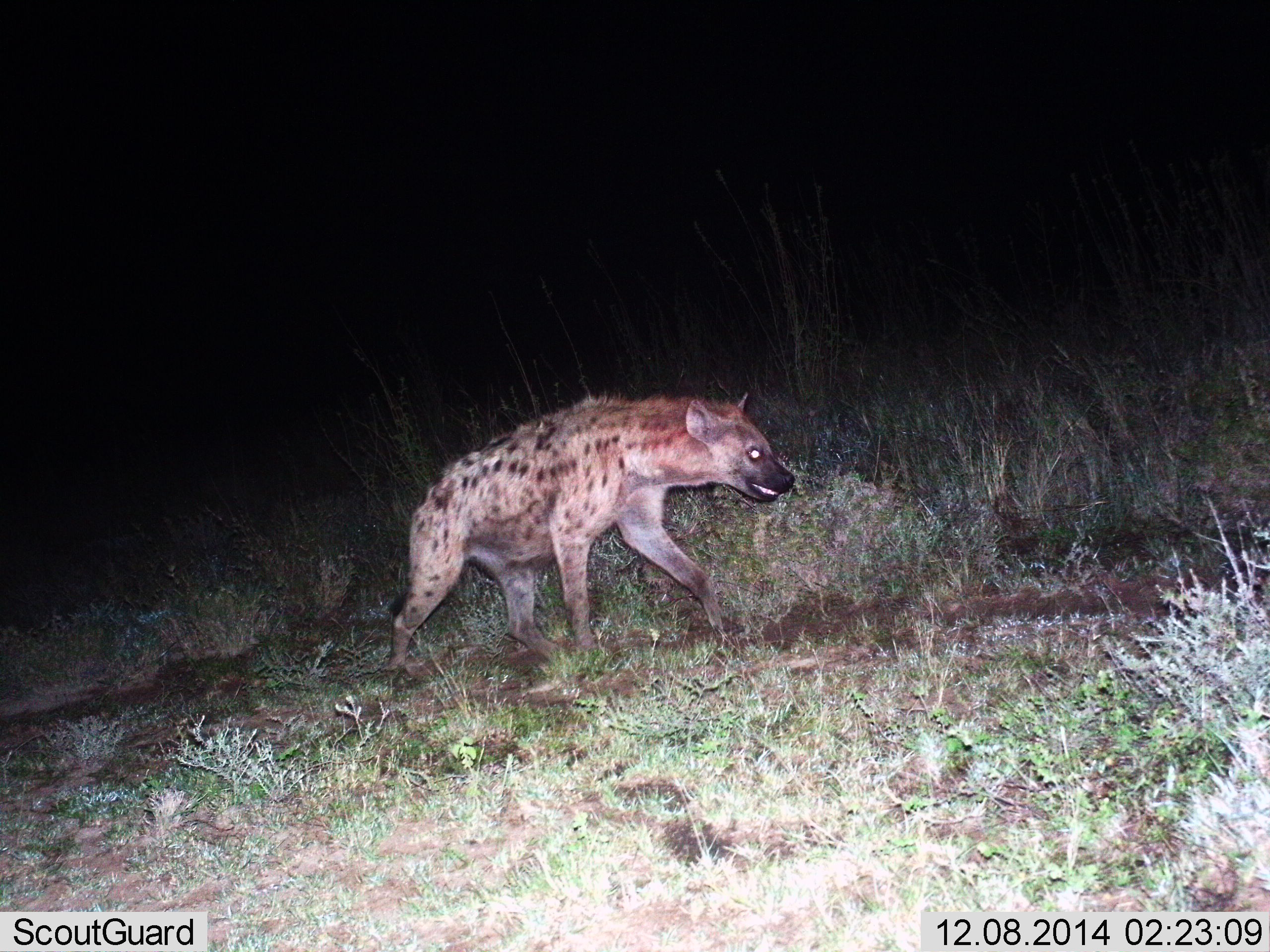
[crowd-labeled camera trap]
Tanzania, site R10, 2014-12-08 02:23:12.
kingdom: Animalia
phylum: Chordata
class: Mammalia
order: Carnivora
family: Hyaenidae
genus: Crocuta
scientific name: Crocuta crocuta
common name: spotted hyena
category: hyenaspotted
Hyenaspotted (spotted hyena) (Crocuta crocuta), count 1. Behavior (volunteer vote fractions): standing 30%, resting 0%, moving 80%, interacting 0%. Young present (vote fraction): 0%. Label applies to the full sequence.